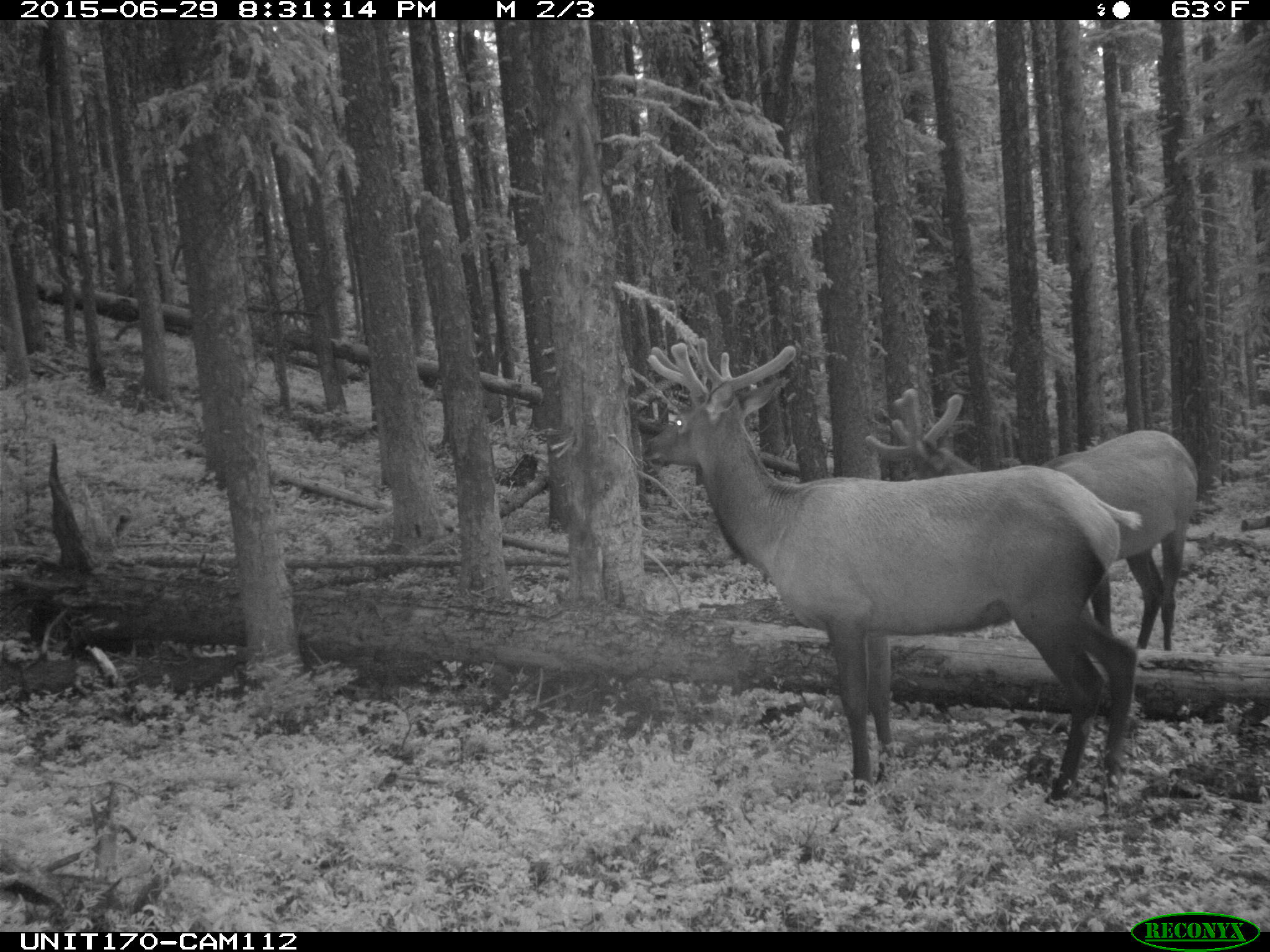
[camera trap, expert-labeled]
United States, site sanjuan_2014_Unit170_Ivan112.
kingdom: Animalia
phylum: Chordata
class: Mammalia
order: Artiodactyla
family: Cervidae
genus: Cervus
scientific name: Cervus elaphus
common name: red deer